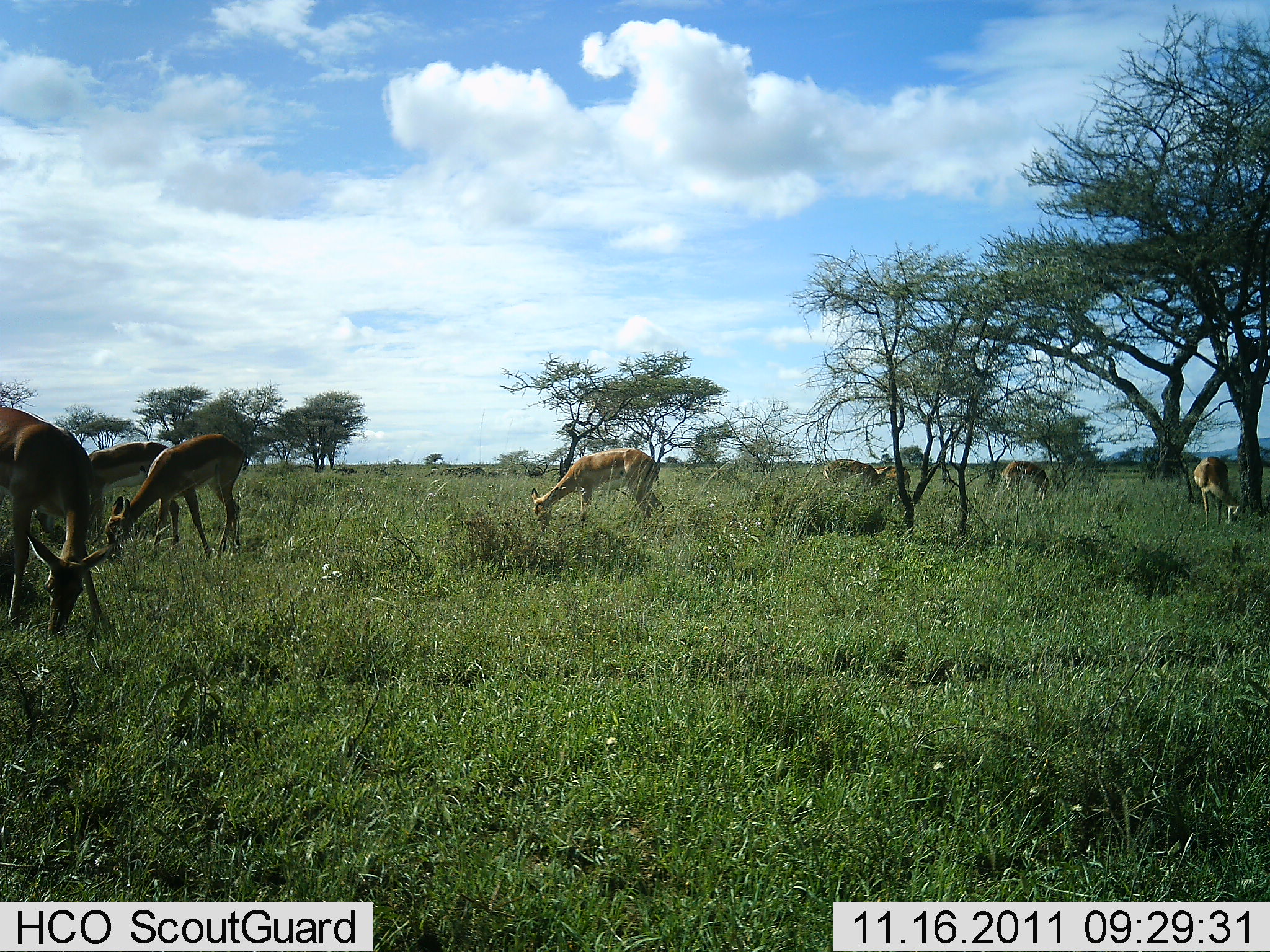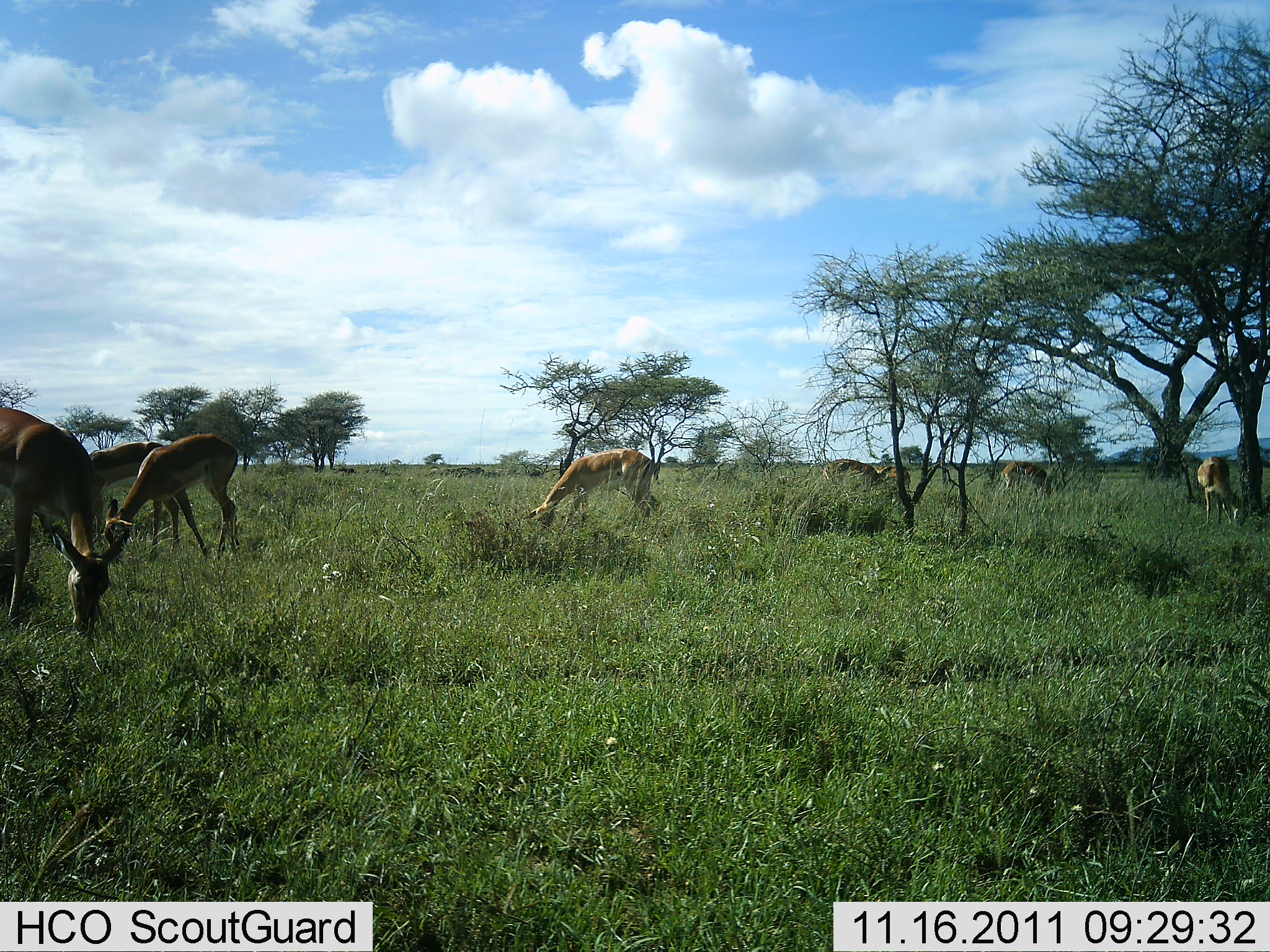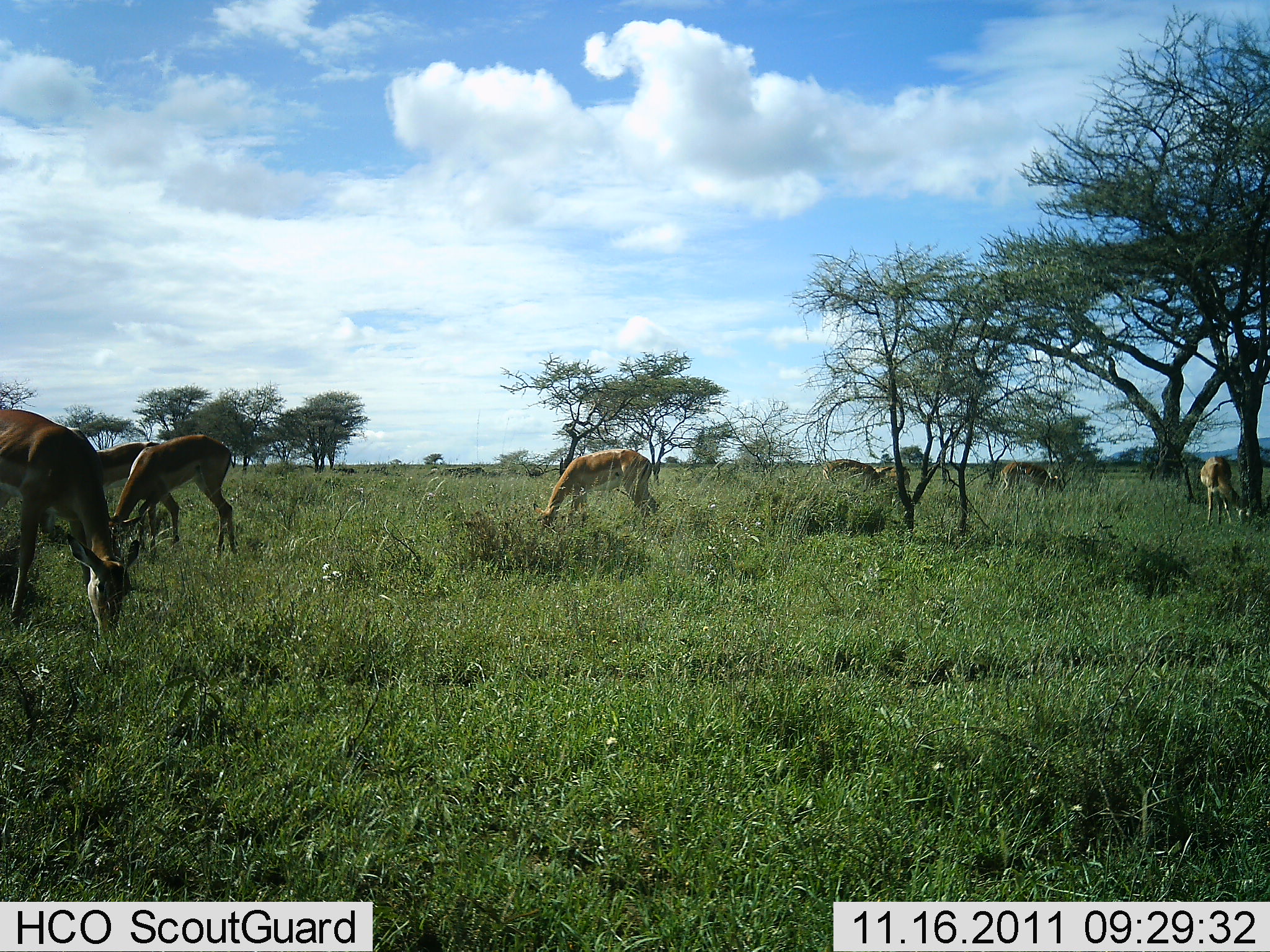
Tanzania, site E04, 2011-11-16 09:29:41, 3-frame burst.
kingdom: Animalia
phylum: Chordata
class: Mammalia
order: Artiodactyla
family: Bovidae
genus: Nanger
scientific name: Nanger granti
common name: grant's gazelle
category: gazellegrants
Gazellegrants (grant's gazelle) (Nanger granti), count 7. Behavior (volunteer vote fractions): standing 23%, resting 0%, moving 8%, interacting 0%. Young present (vote fraction): 0%. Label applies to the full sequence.